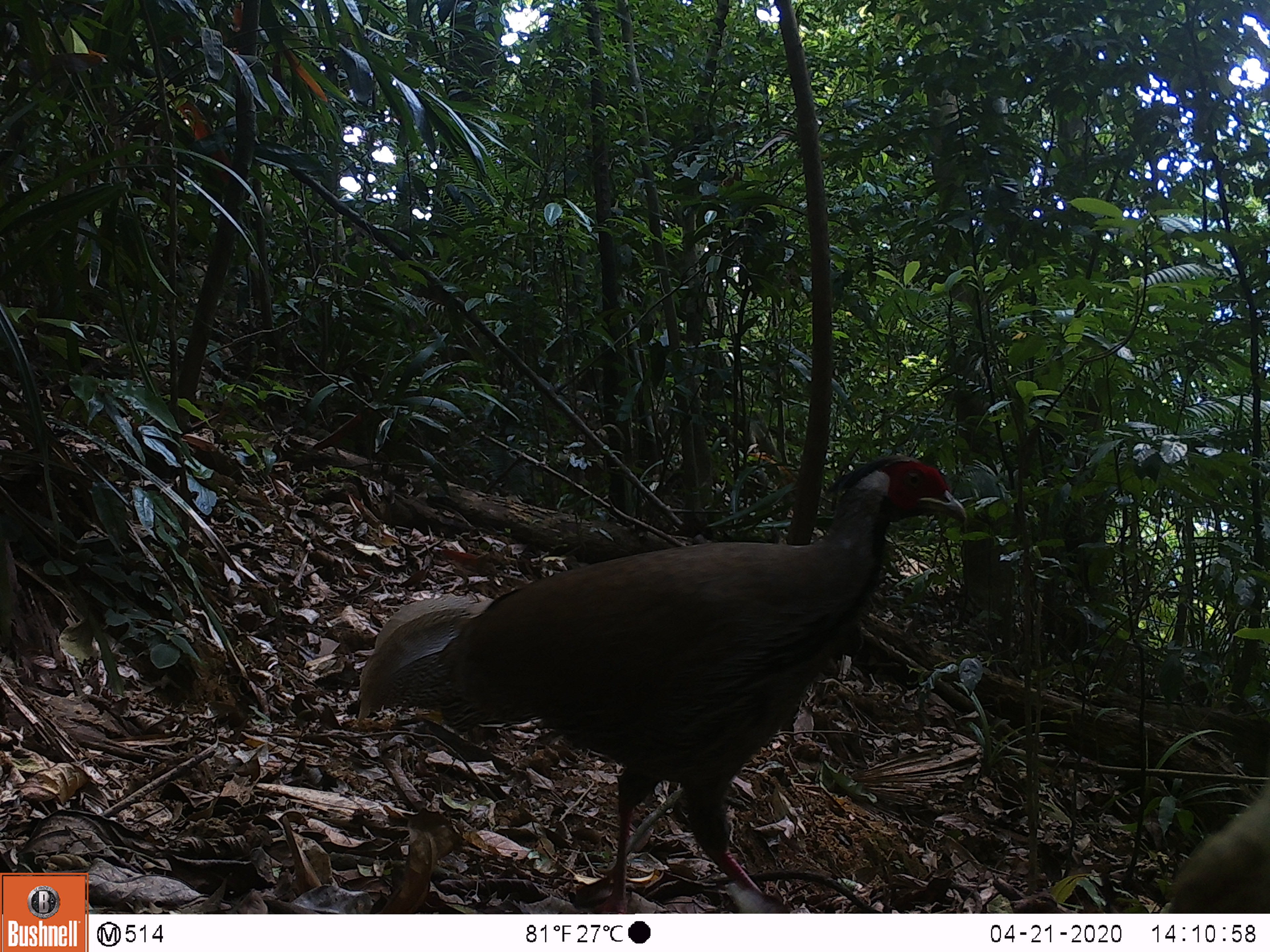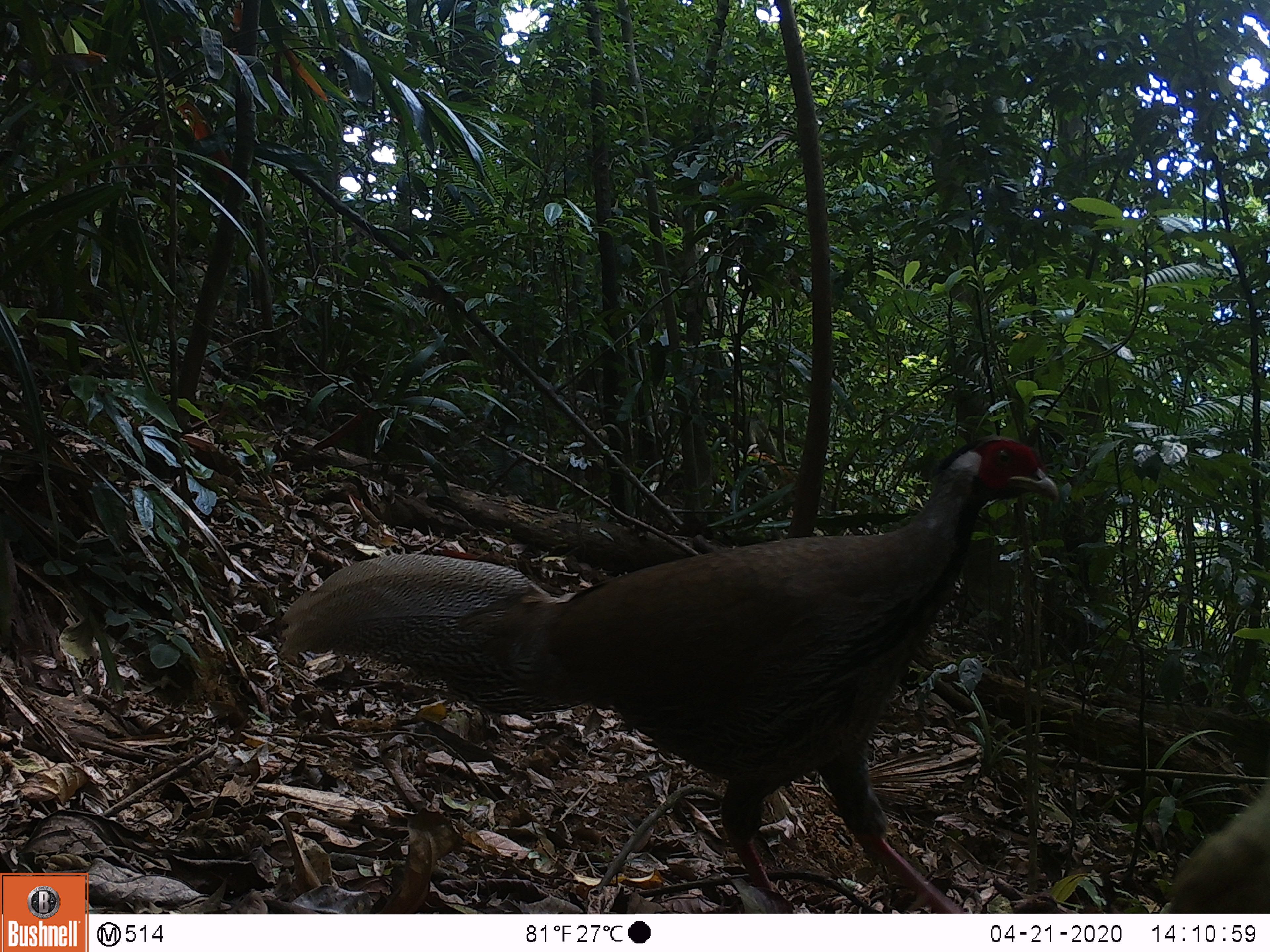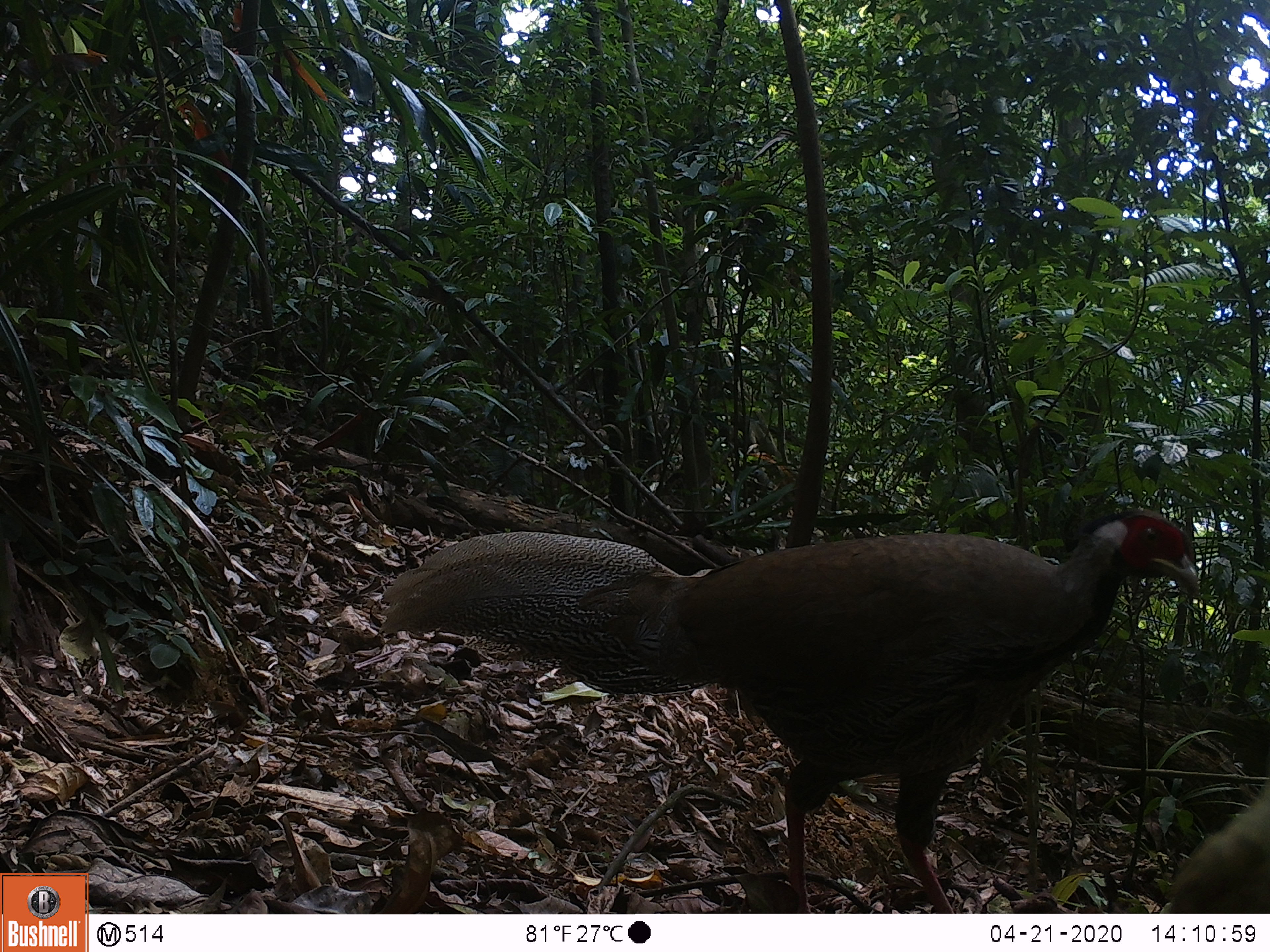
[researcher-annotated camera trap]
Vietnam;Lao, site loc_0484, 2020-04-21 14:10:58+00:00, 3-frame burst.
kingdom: Animalia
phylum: Chordata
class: Aves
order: Galliformes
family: Phasianidae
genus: Lophura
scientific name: Lophura nycthemera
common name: silver pheasant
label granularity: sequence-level